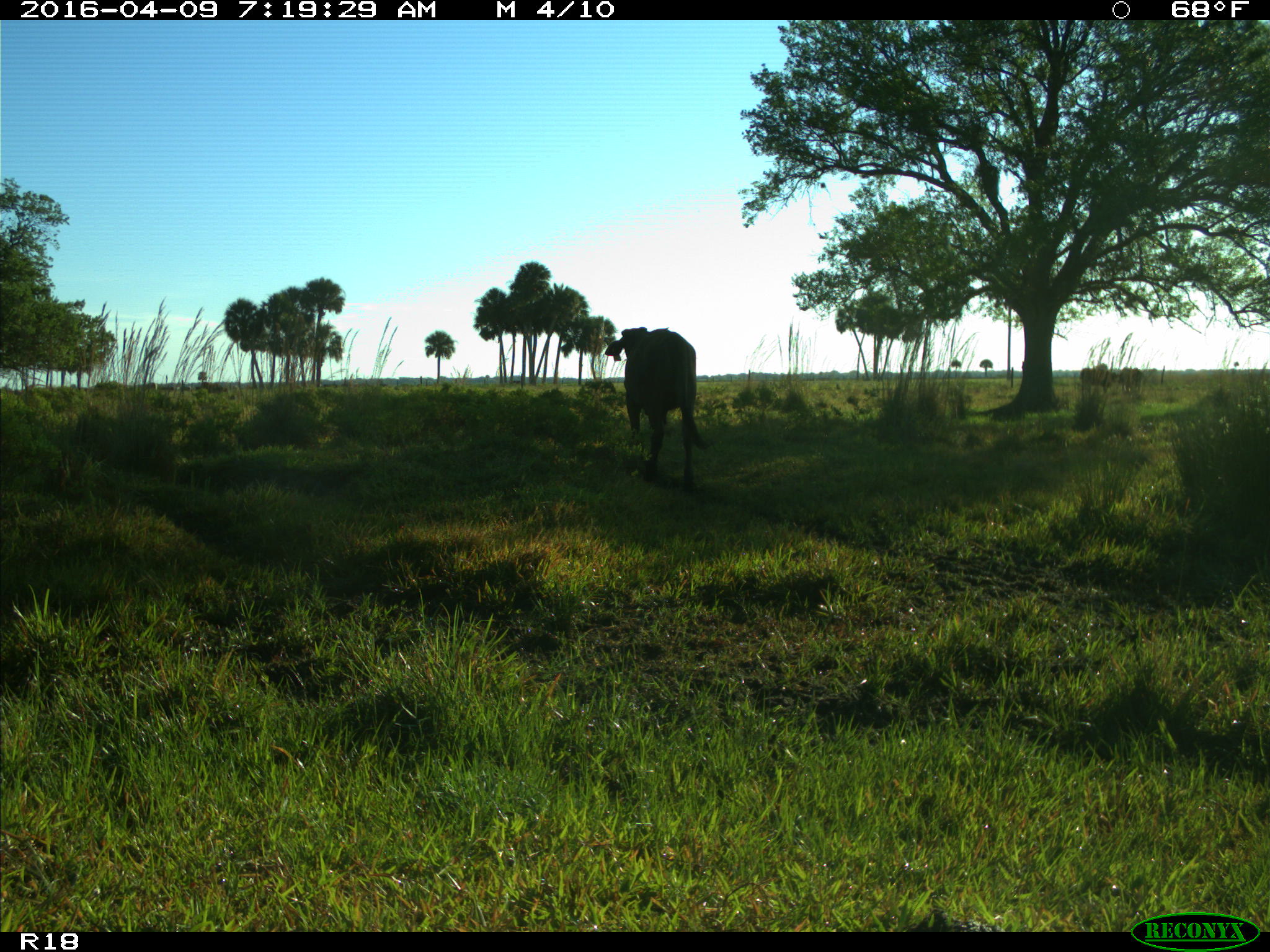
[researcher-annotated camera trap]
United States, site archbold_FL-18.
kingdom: Animalia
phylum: Chordata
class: Mammalia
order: Artiodactyla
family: Bovidae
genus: Bos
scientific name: Bos taurus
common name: domestic cow